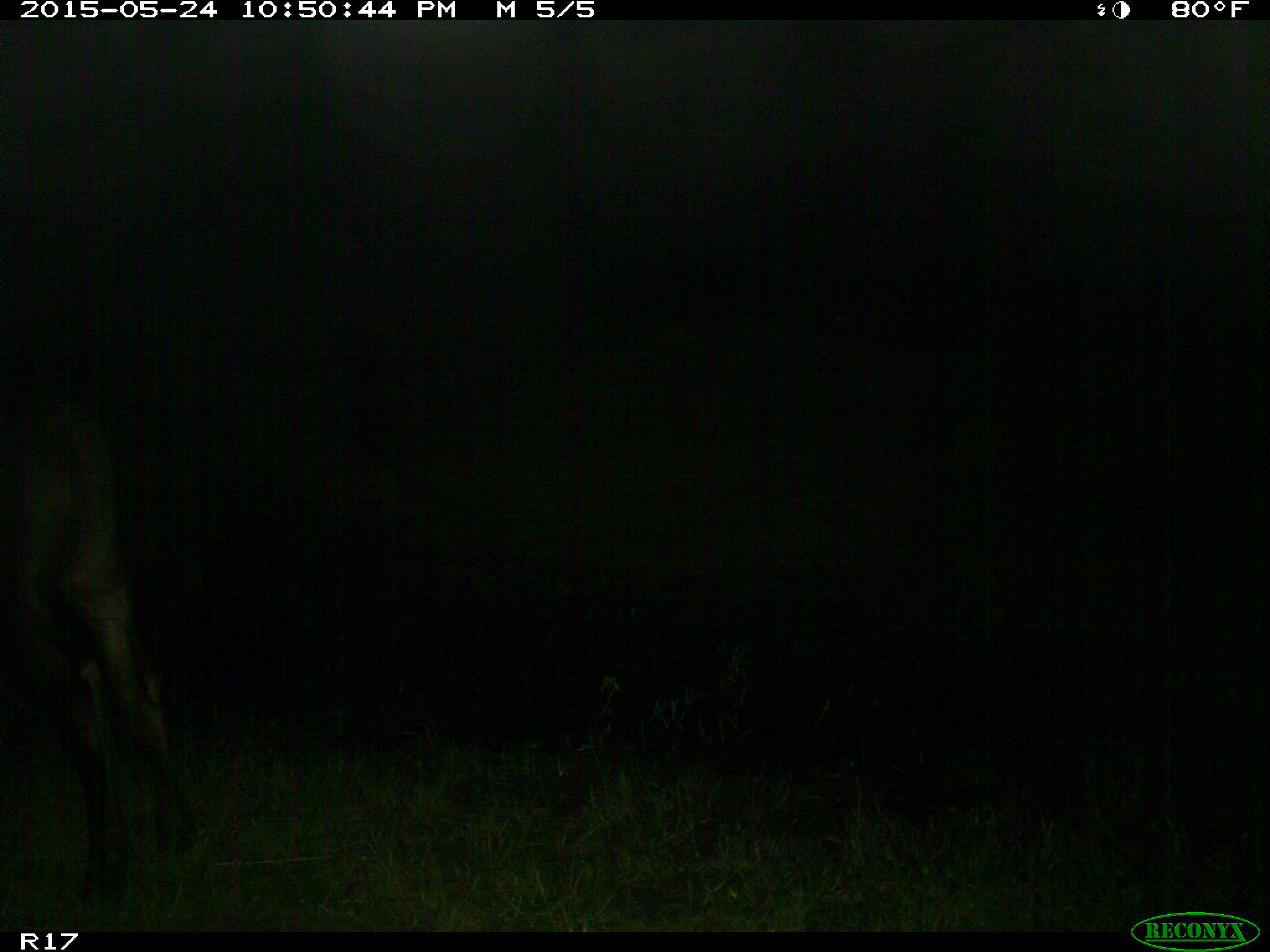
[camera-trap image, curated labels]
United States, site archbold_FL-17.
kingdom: Animalia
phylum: Chordata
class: Mammalia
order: Artiodactyla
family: Bovidae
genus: Bos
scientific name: Bos taurus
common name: domestic cow